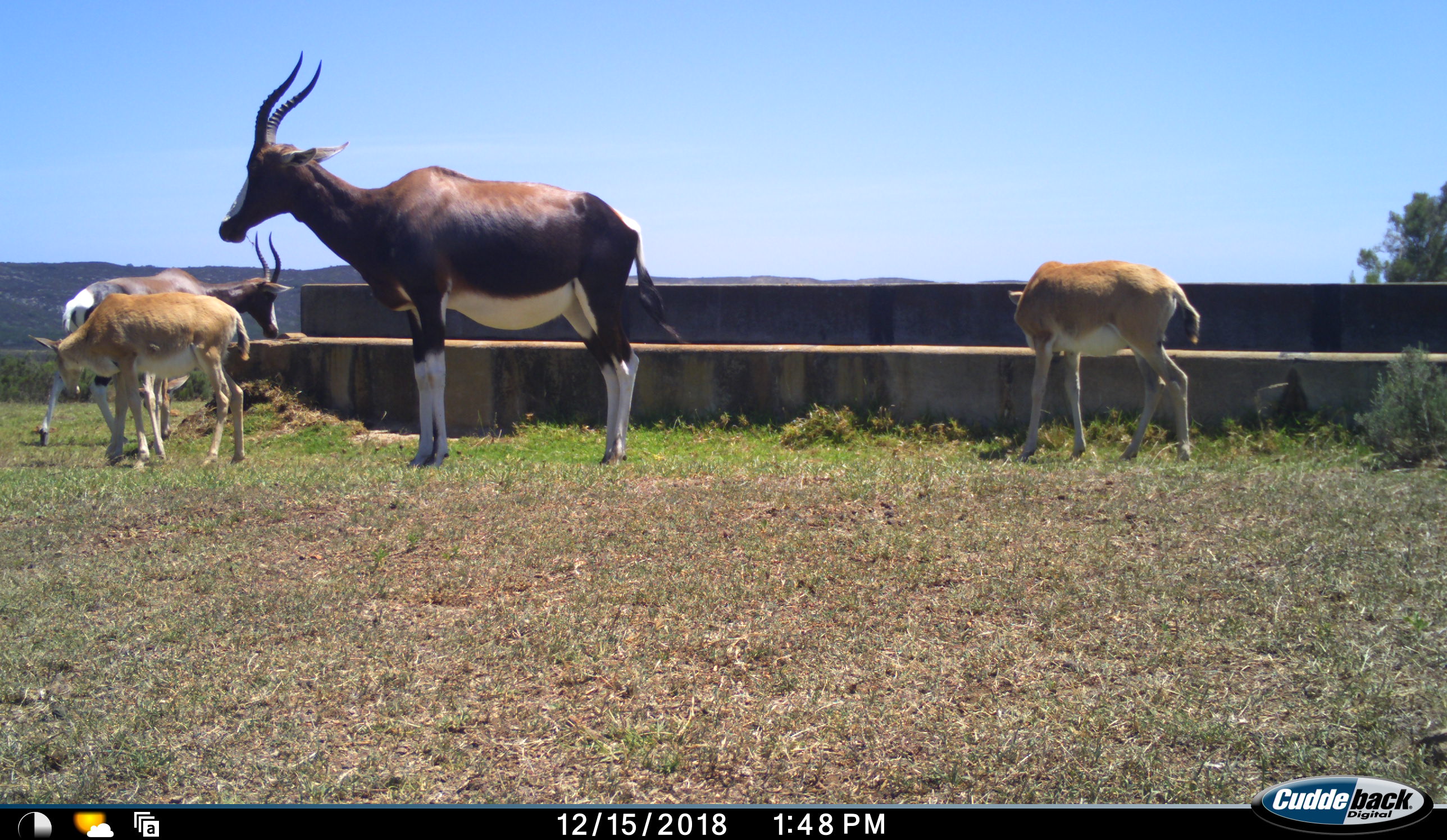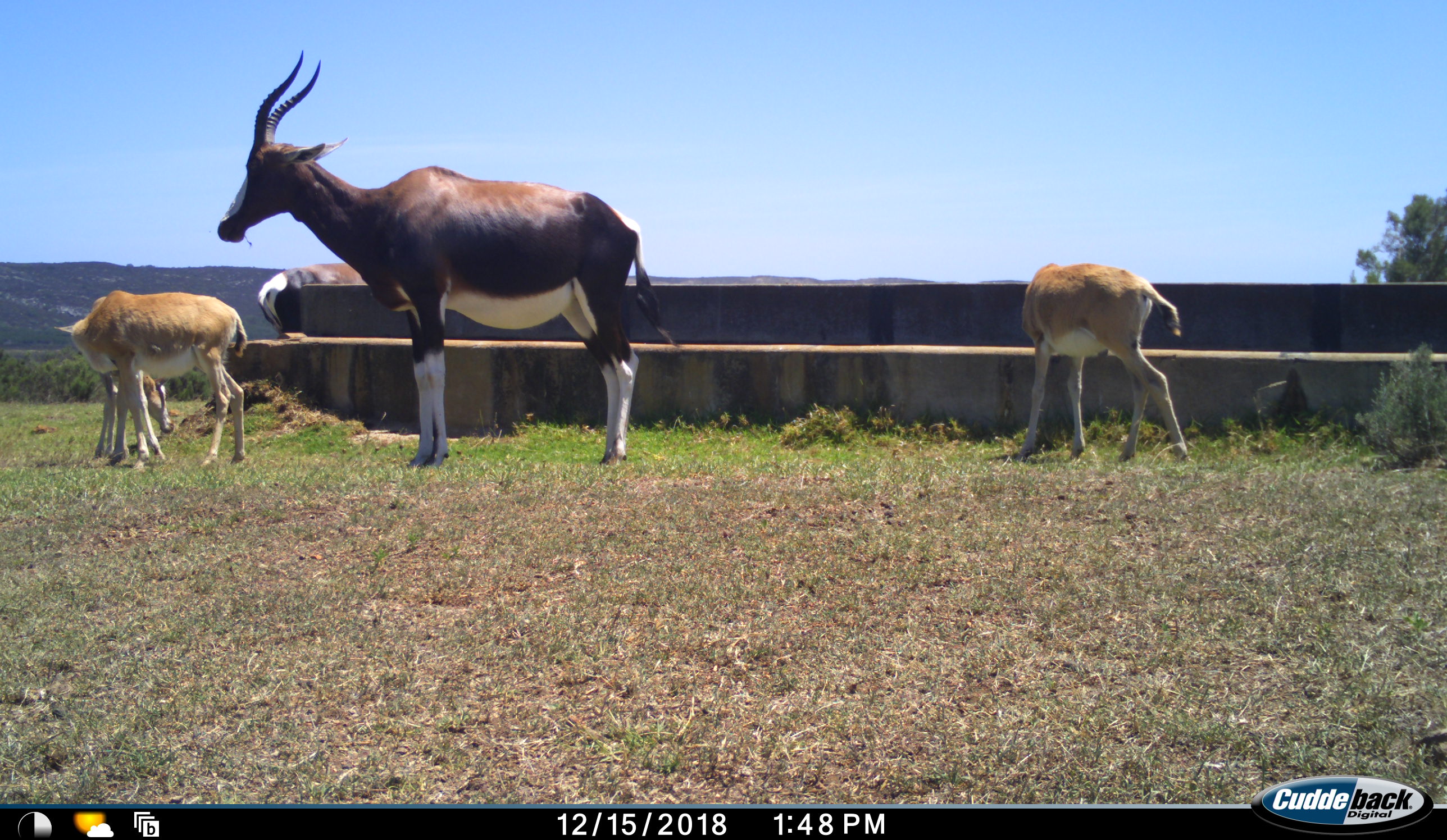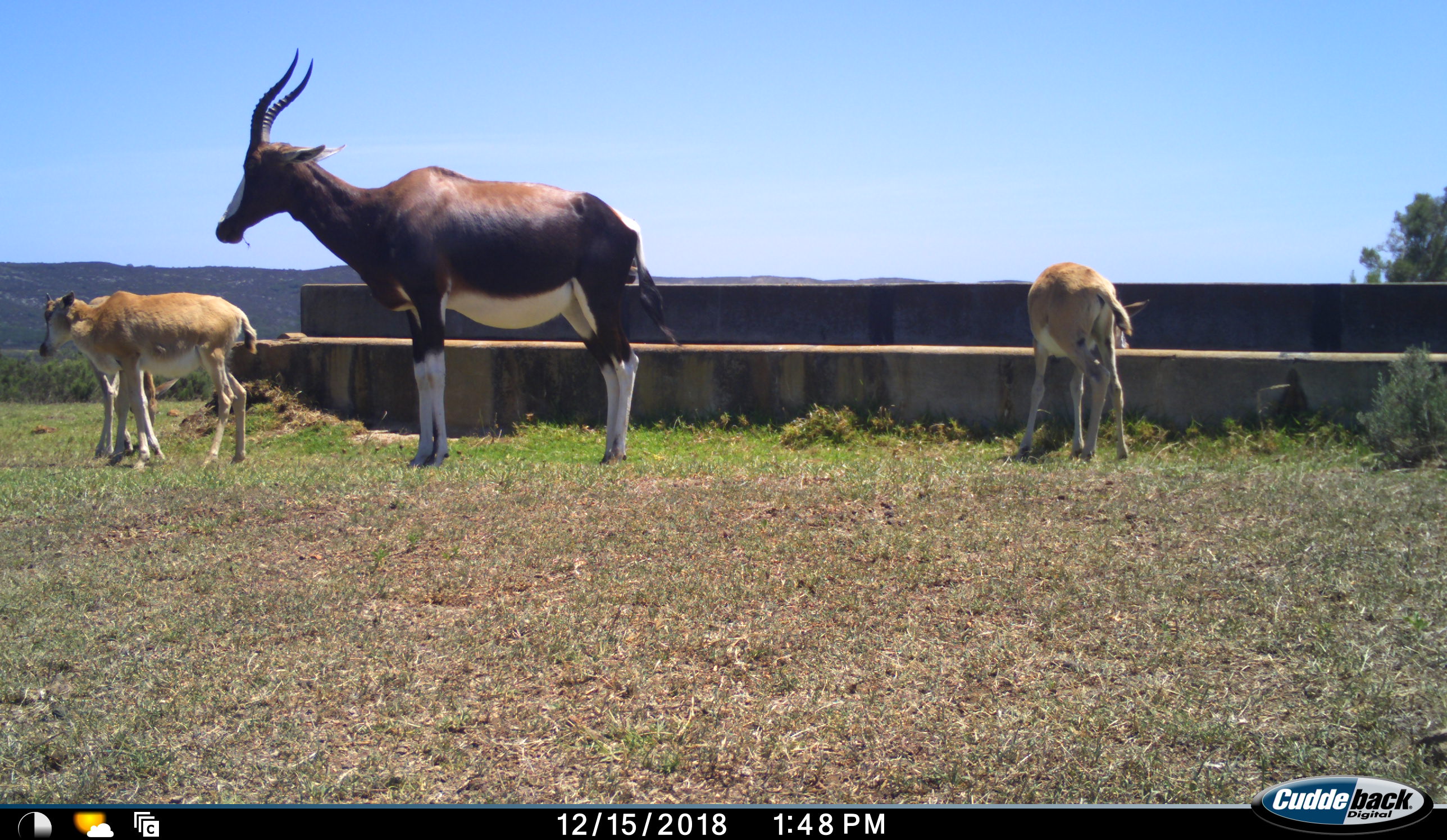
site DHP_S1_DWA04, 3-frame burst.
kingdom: Animalia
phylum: Chordata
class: Mammalia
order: Artiodactyla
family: Bovidae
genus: Damaliscus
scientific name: Damaliscus pygargus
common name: bontebok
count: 4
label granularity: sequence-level